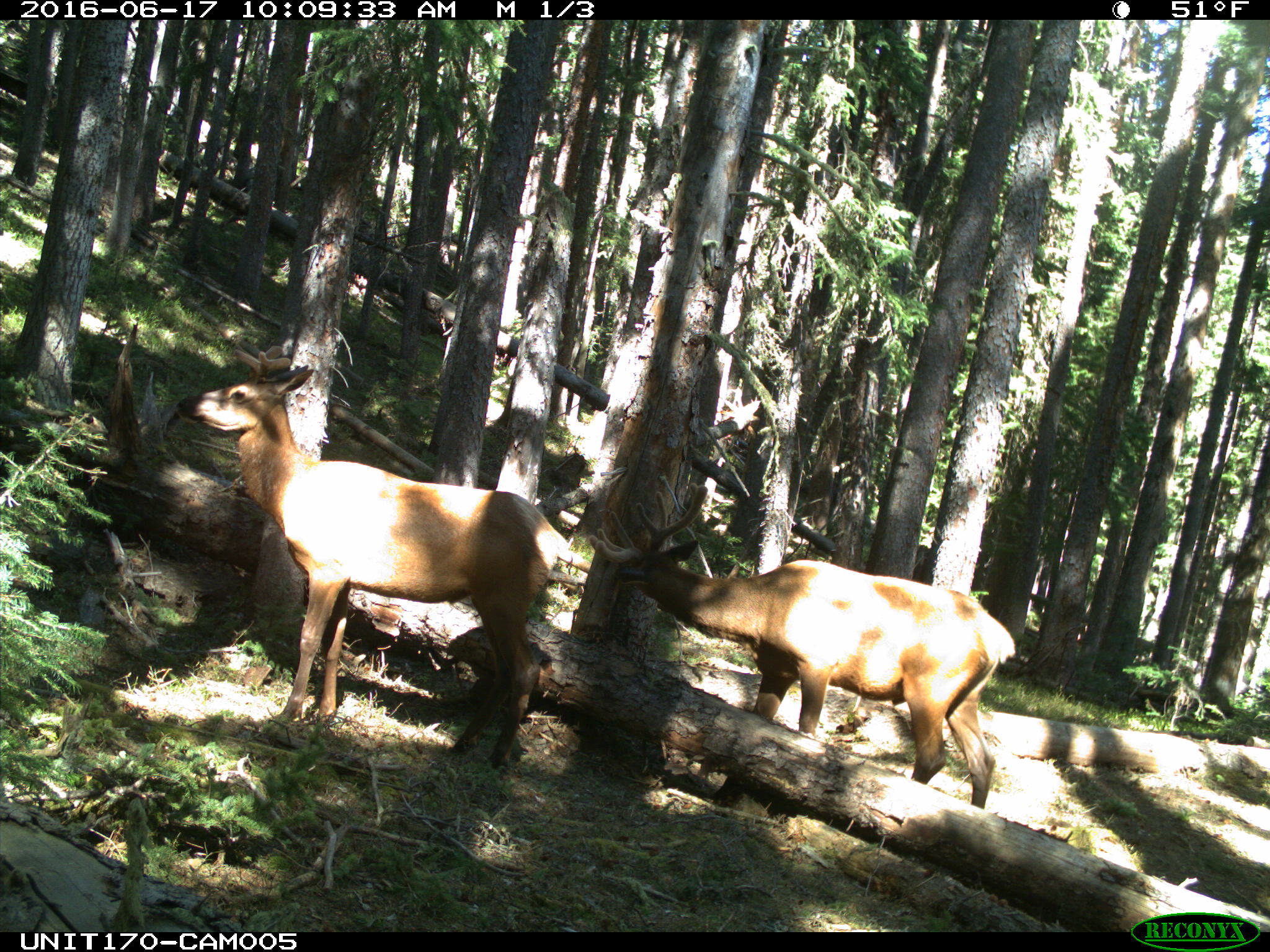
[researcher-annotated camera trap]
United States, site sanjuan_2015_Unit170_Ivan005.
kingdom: Animalia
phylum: Chordata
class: Mammalia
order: Artiodactyla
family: Cervidae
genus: Cervus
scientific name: Cervus elaphus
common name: red deer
Cervus elaphus (red deer).